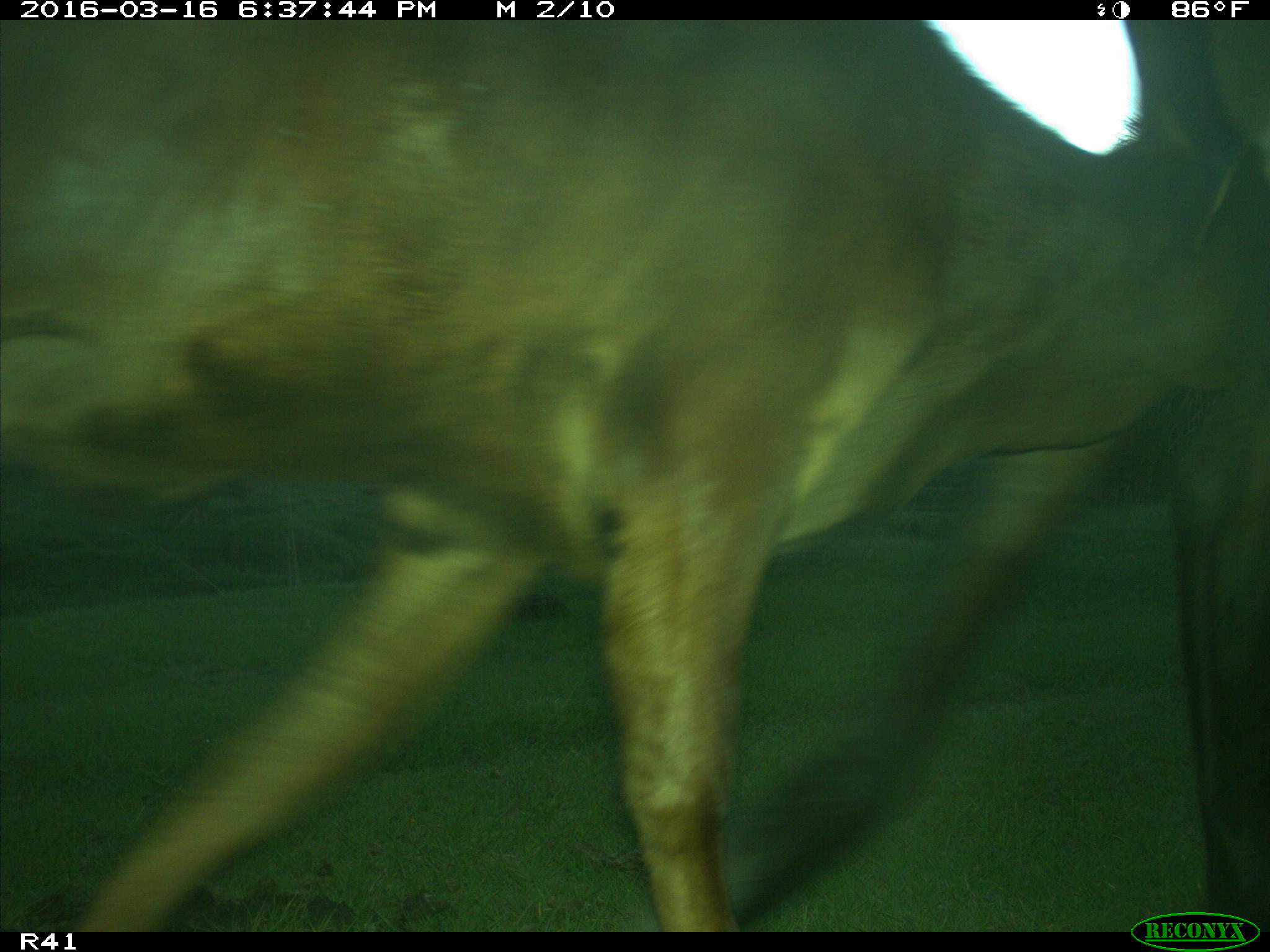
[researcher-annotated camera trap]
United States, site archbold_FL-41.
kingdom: Animalia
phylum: Chordata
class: Mammalia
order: Artiodactyla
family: Bovidae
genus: Bos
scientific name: Bos taurus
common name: domestic cow